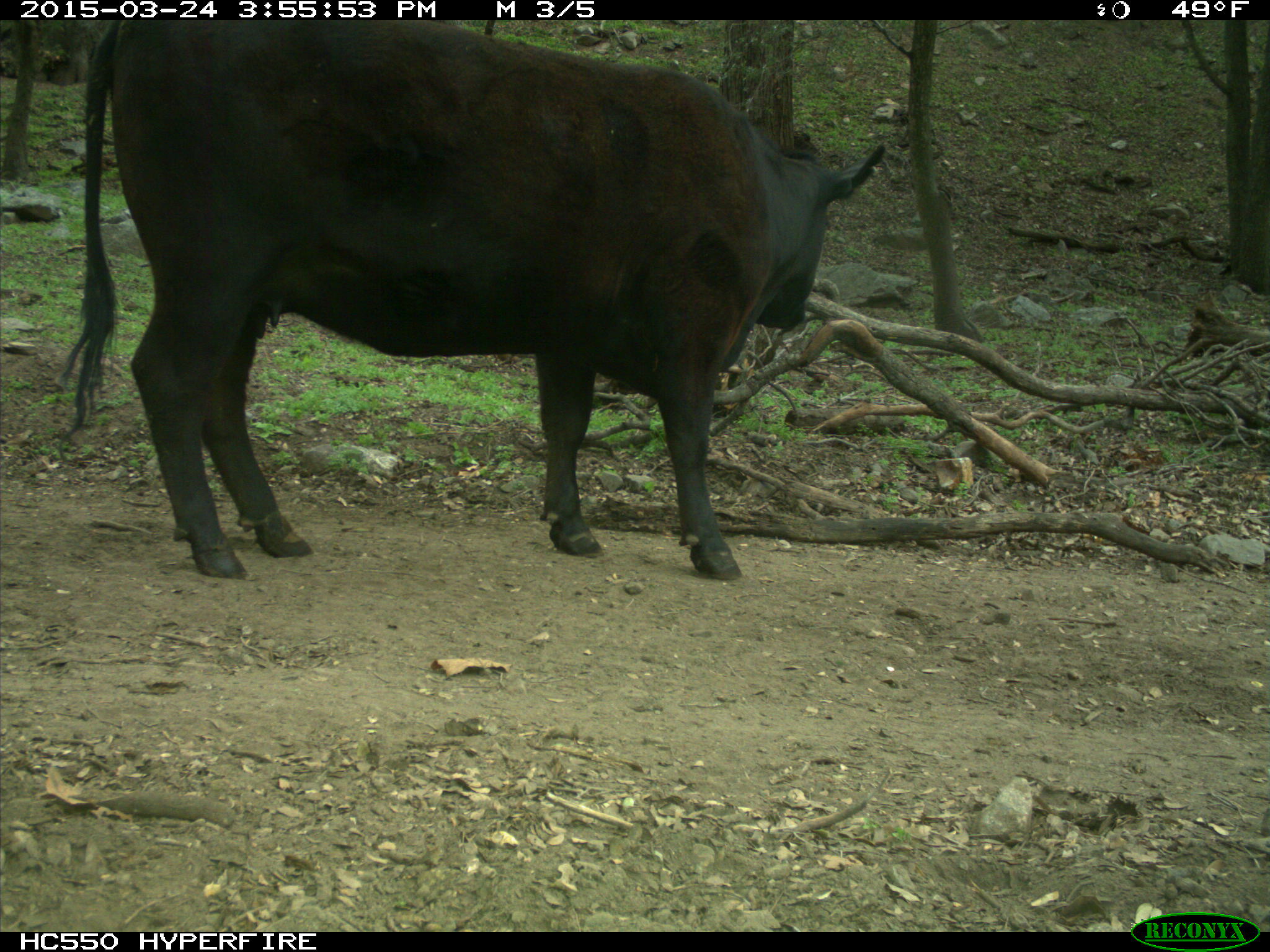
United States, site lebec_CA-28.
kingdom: Animalia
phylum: Chordata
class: Mammalia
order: Artiodactyla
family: Bovidae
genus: Bos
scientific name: Bos taurus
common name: domestic cow